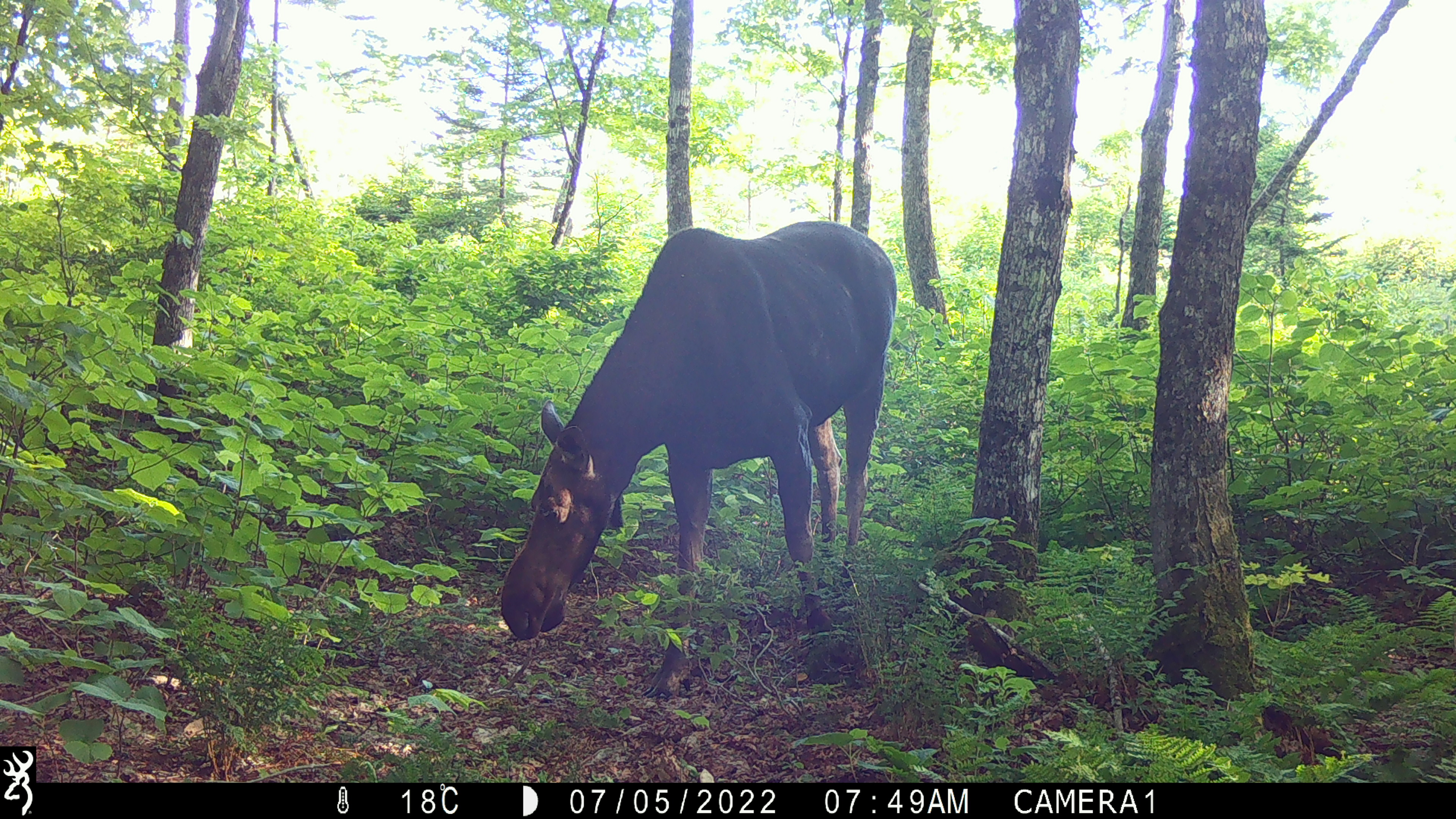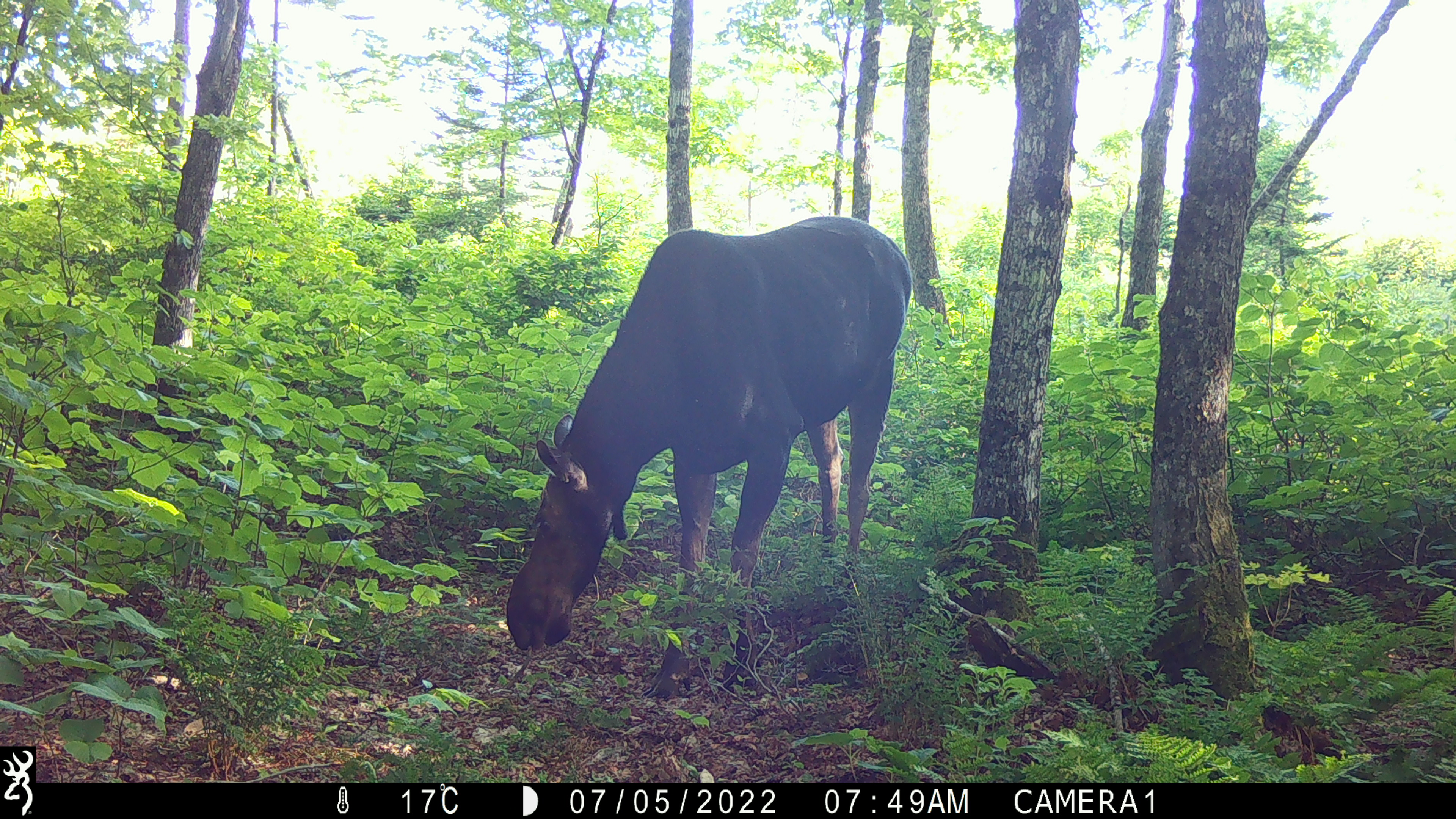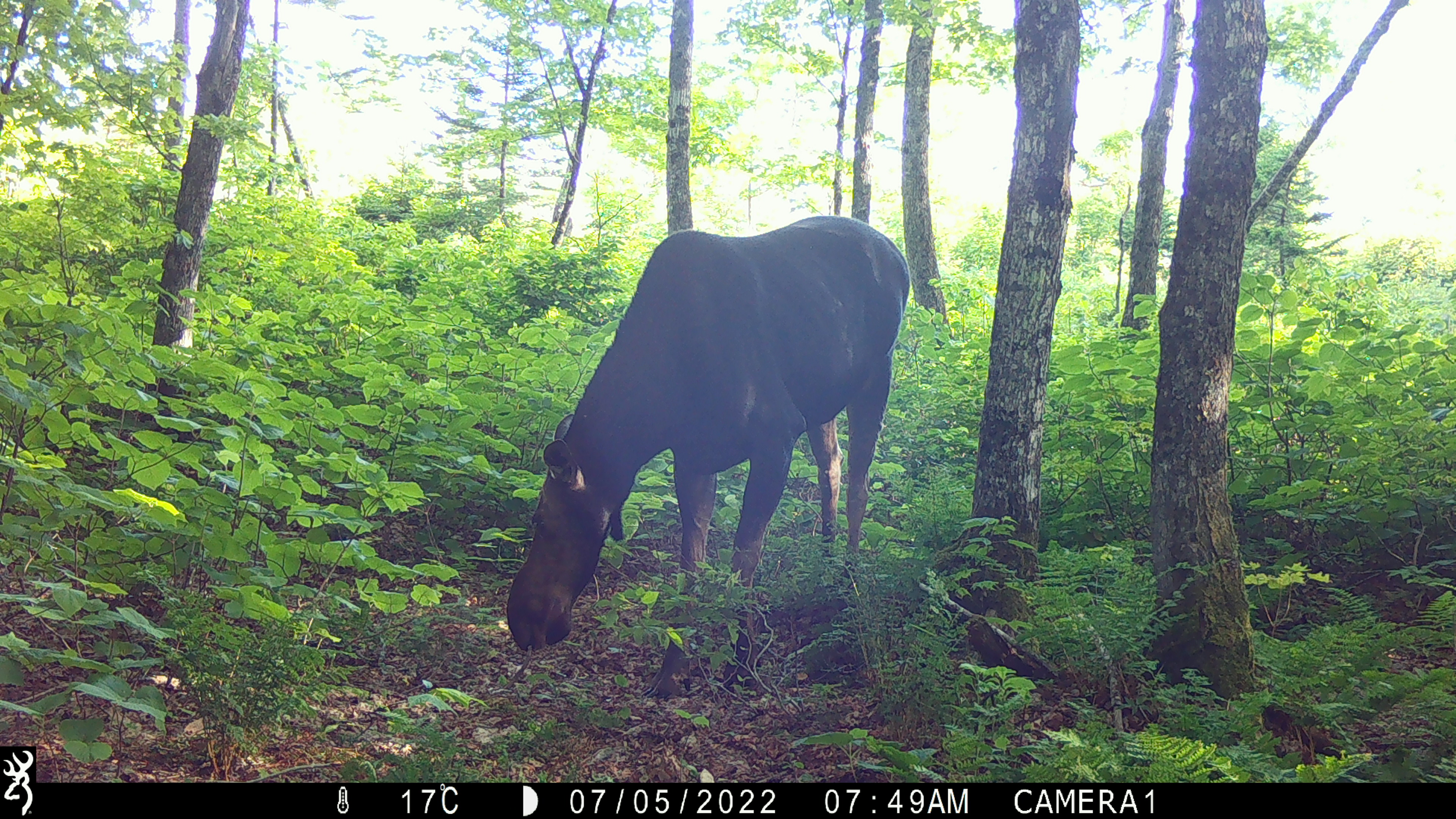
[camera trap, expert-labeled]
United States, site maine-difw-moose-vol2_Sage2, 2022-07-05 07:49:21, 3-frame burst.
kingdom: Animalia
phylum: Chordata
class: Mammalia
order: Artiodactyla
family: Cervidae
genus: Alces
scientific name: Alces alces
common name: moose